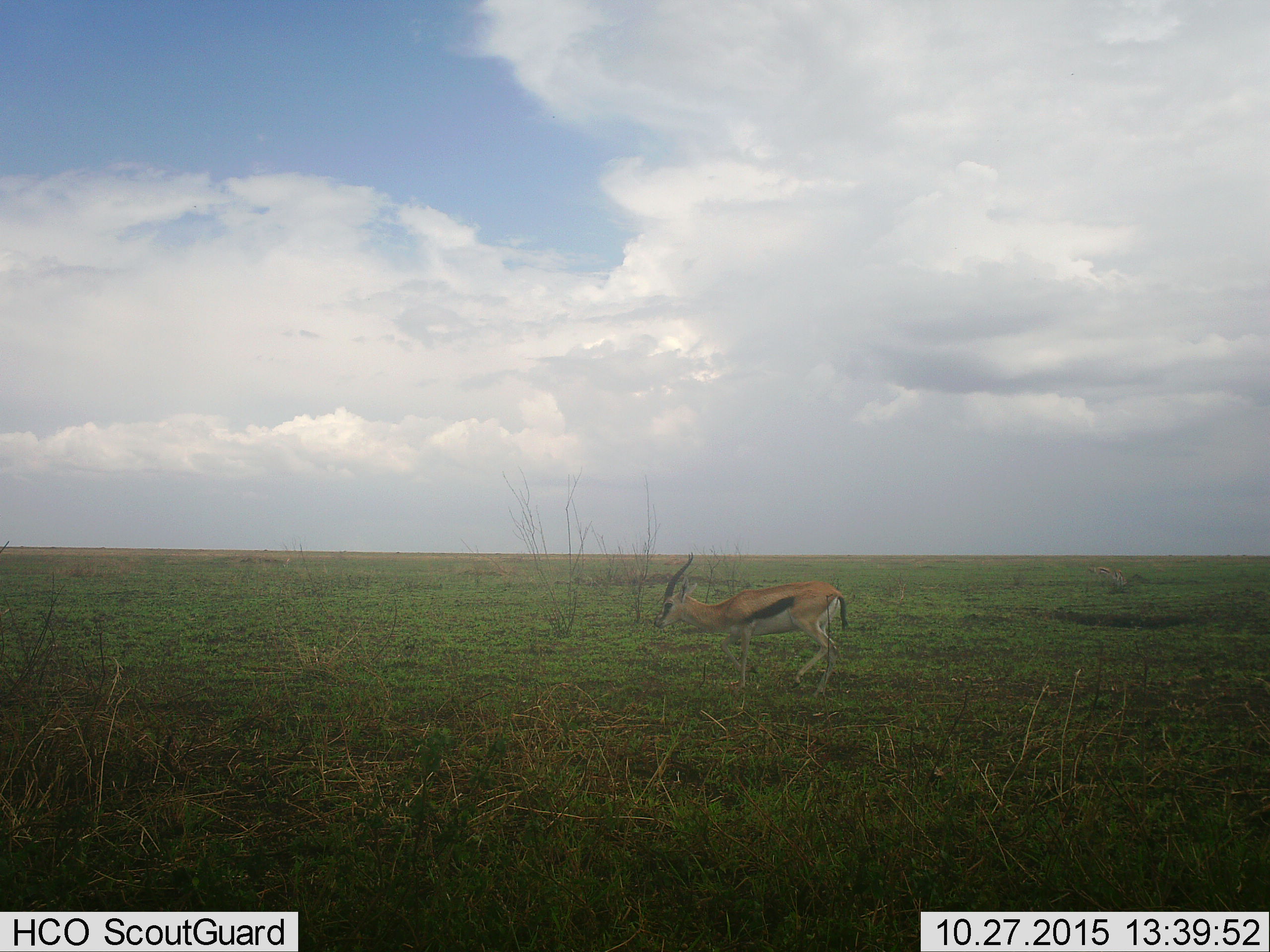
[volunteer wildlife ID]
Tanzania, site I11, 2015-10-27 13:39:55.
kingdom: Animalia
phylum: Chordata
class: Mammalia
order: Artiodactyla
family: Bovidae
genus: Eudorcas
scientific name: Eudorcas thomsonii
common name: thomson's gazelle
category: gazellethomsons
Gazellethomsons (thomson's gazelle) (Eudorcas thomsonii), count 2. Behavior (volunteer vote fractions): standing 33%, resting 0%, moving 67%, interacting 0%. Young present (vote fraction): 0%. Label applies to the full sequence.